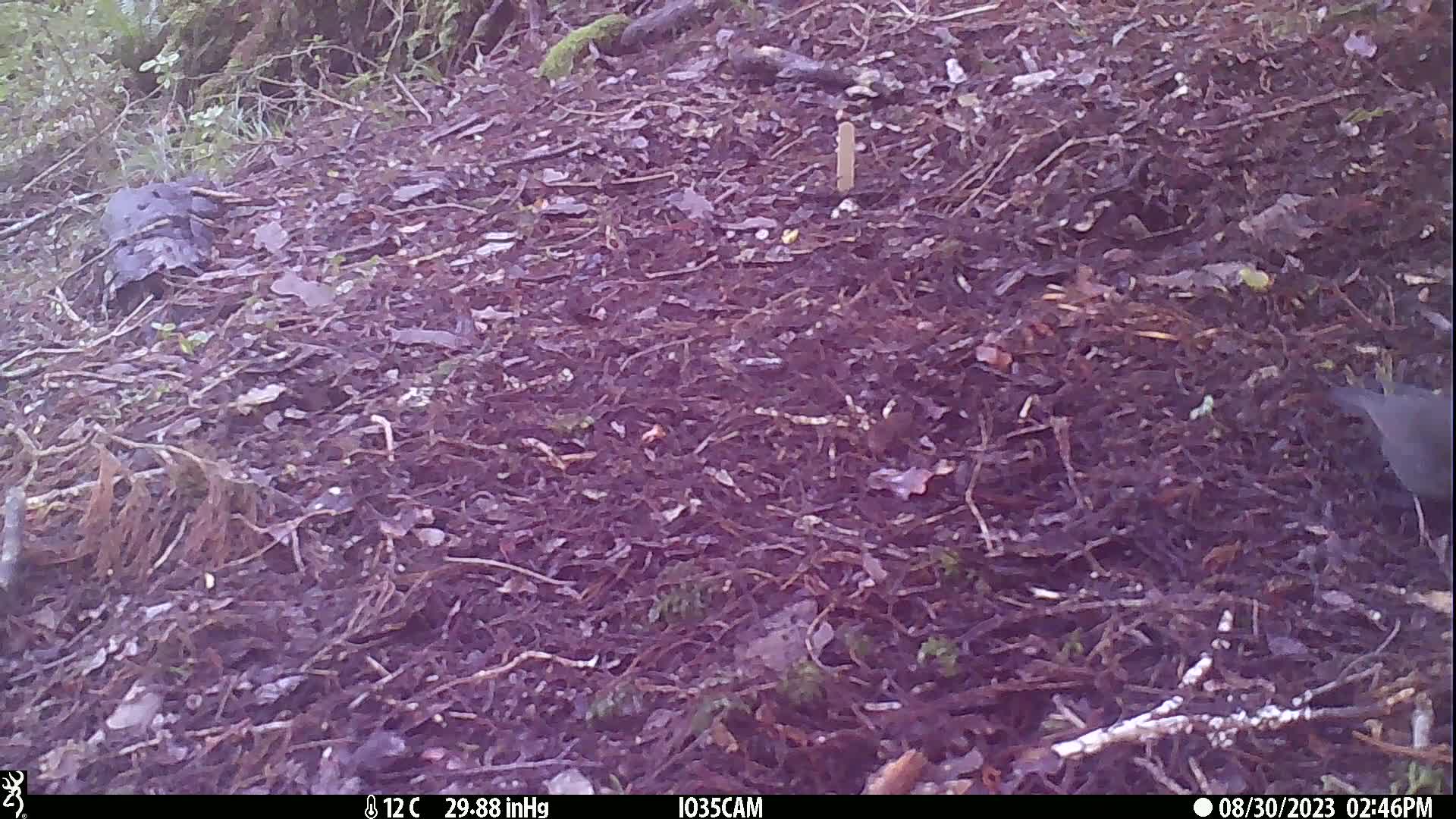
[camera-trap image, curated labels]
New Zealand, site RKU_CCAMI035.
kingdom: Animalia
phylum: Chordata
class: Aves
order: Passeriformes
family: Turdidae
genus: Turdus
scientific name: Turdus merula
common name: eurasian blackbird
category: blackbird